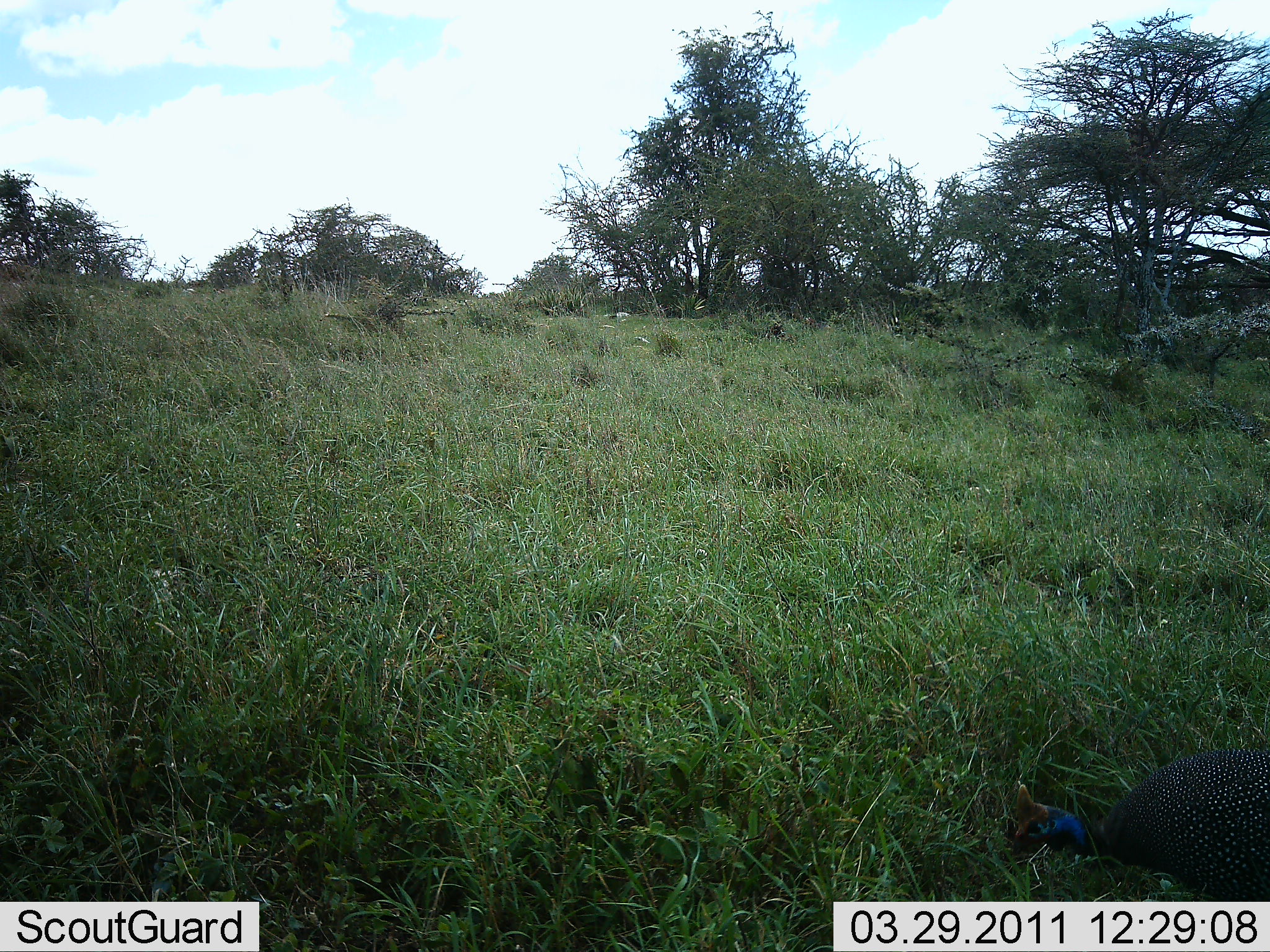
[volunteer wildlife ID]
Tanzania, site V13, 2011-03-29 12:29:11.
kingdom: Animalia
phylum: Chordata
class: Aves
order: Galliformes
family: Numididae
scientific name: Numididae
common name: guinea fowl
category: guineafowl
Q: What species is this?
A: Guineafowl (guinea fowl) (Numididae).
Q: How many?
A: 1.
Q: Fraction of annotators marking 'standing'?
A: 45%.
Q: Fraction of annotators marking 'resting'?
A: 9%.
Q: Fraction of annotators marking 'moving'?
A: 18%.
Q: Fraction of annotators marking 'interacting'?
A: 0%.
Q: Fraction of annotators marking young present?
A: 0%.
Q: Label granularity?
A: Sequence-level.